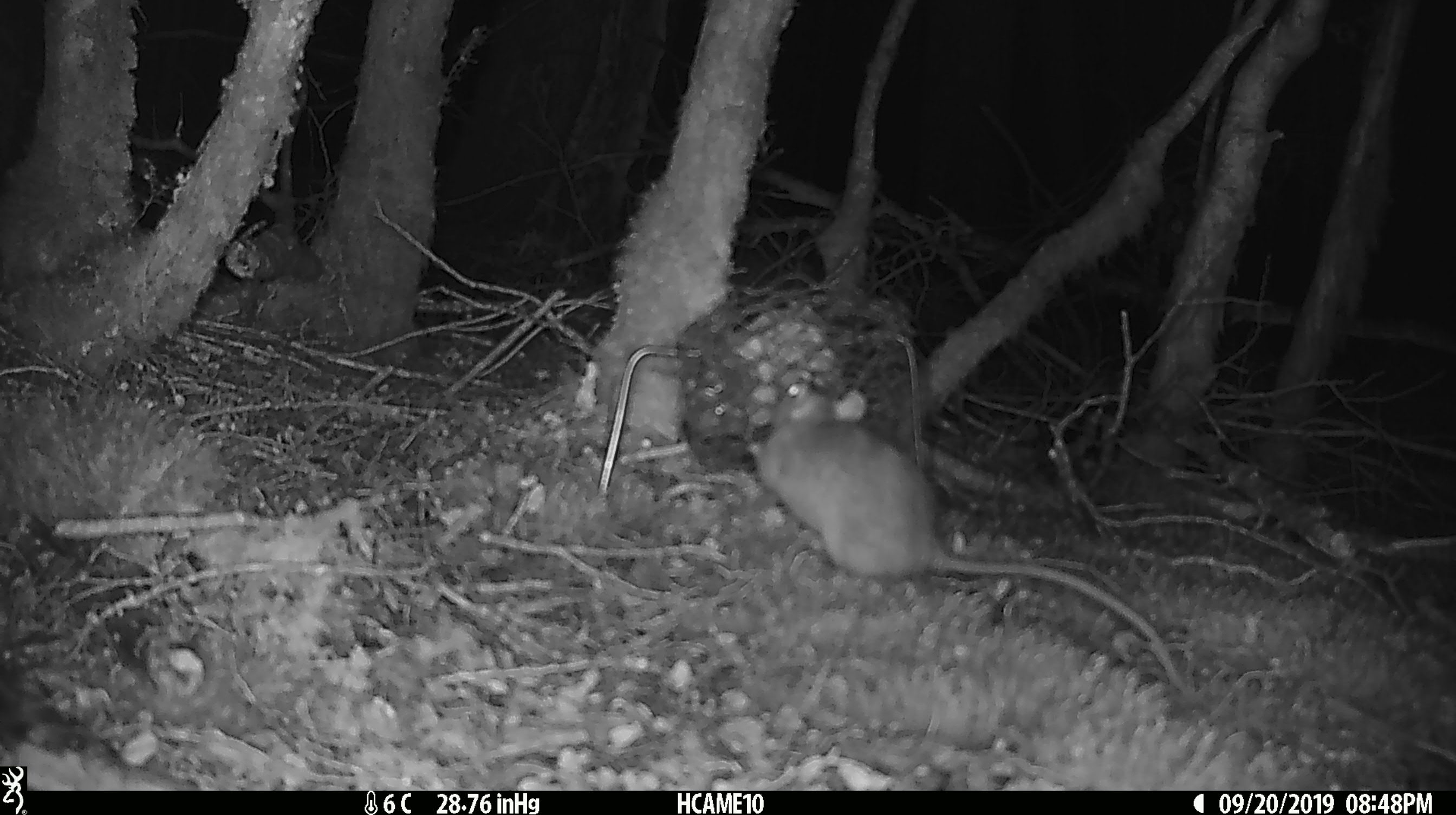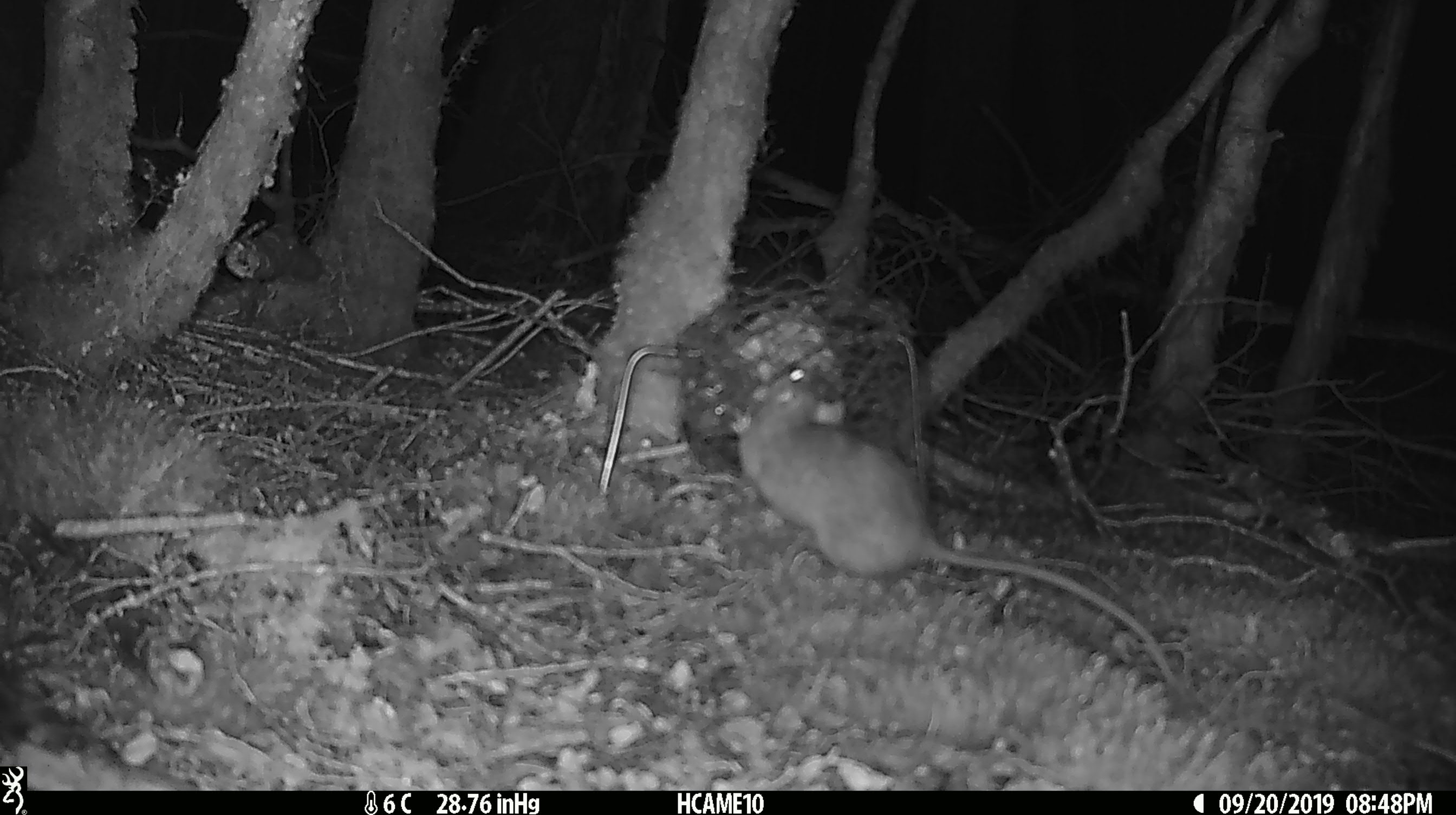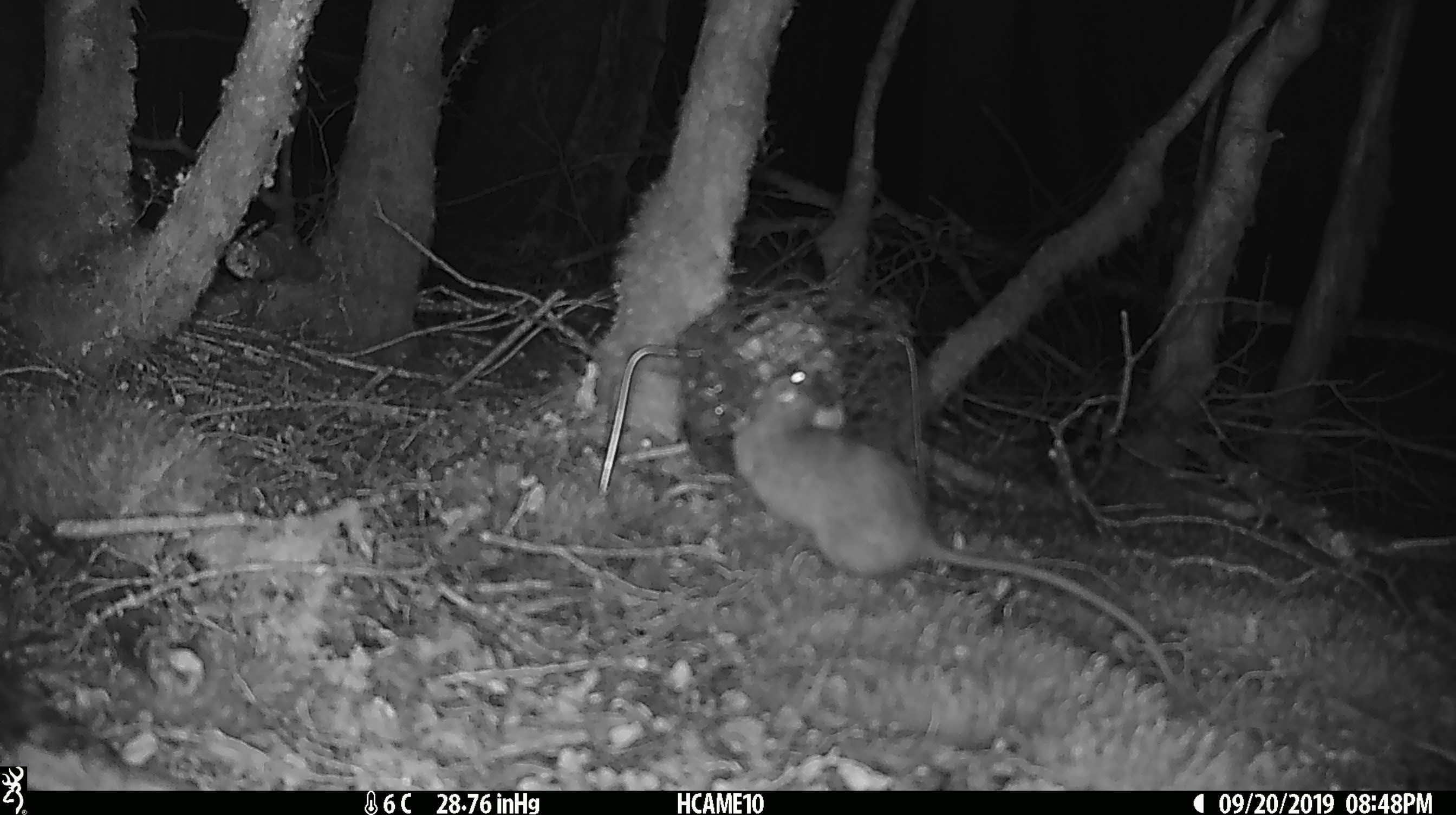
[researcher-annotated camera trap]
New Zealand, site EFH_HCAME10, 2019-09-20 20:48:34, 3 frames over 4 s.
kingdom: Animalia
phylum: Chordata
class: Mammalia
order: Rodentia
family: Muridae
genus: Rattus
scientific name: Rattus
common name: rat